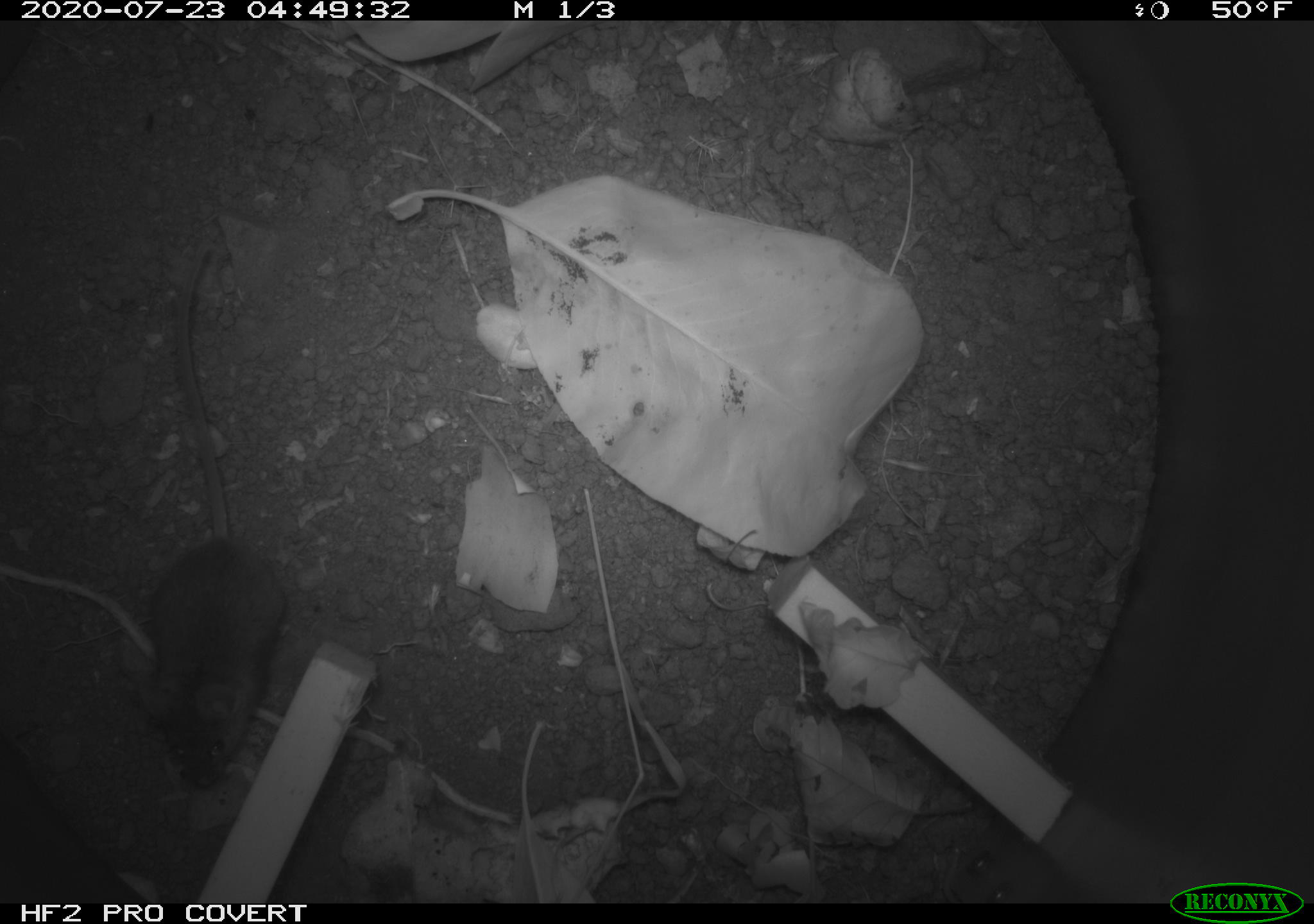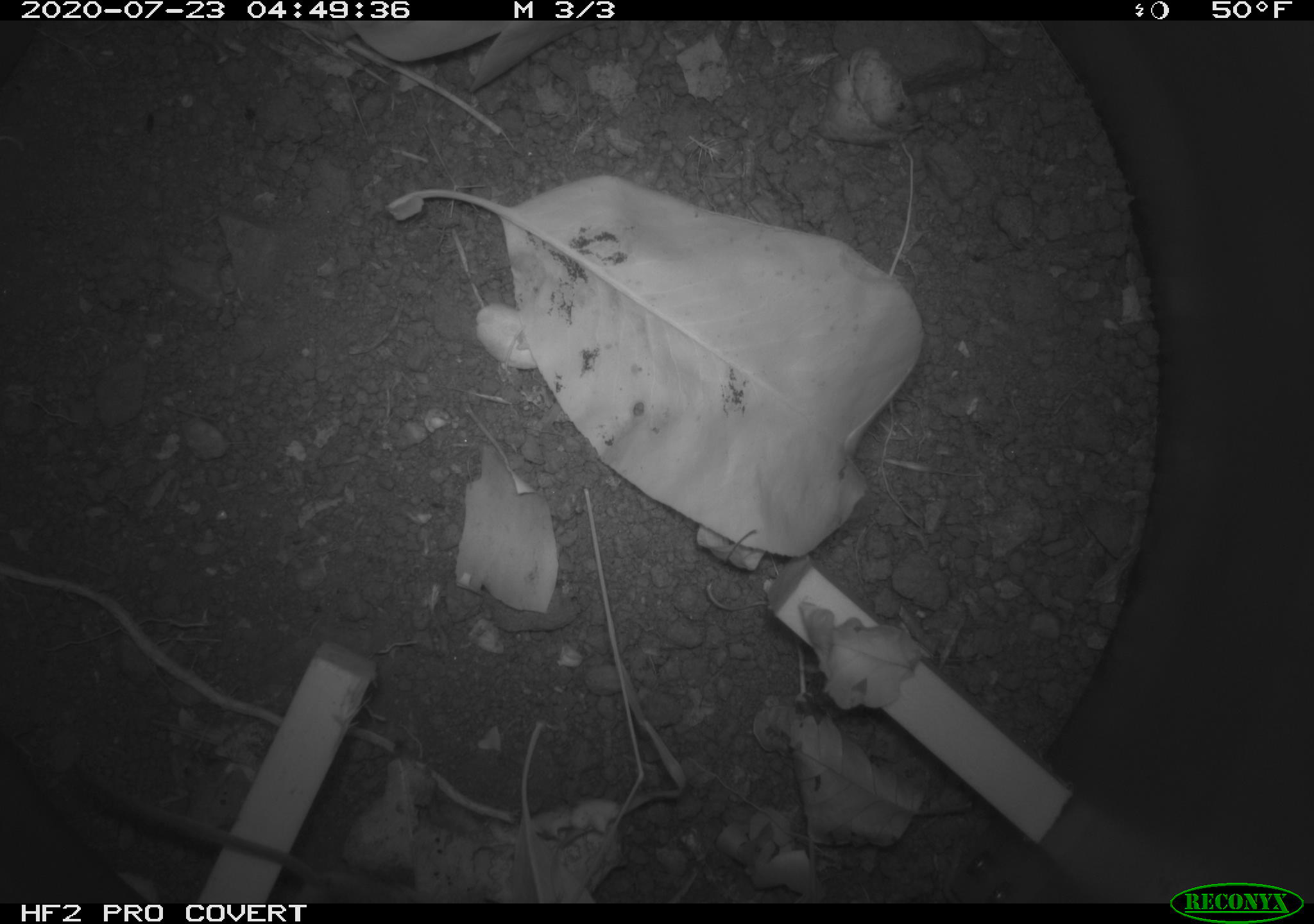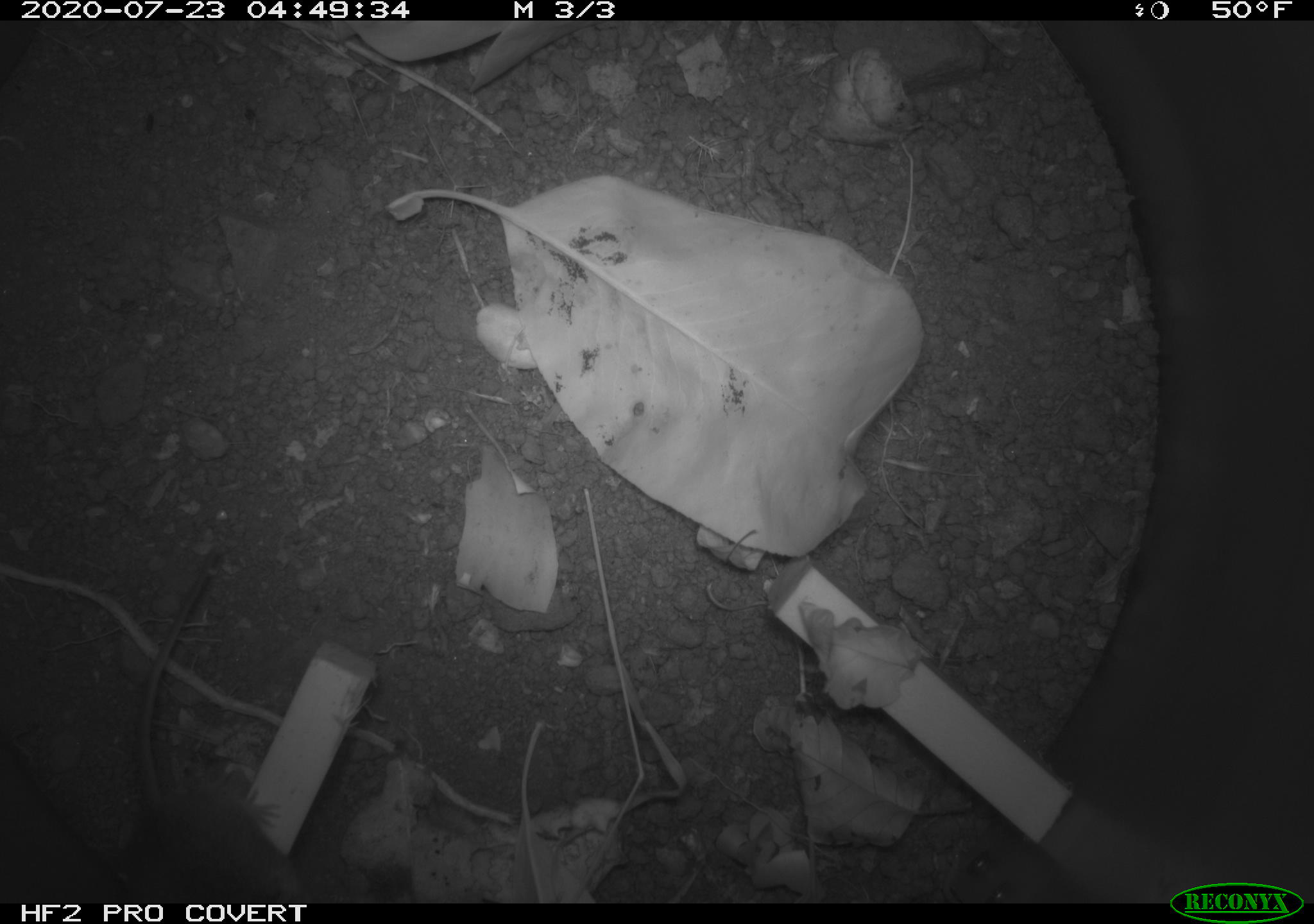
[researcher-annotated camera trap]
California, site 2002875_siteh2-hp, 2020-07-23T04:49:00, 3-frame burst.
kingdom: Animalia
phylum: Chordata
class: Mammalia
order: Rodentia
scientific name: Rodentia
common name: rodent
Rodent (Rodentia).